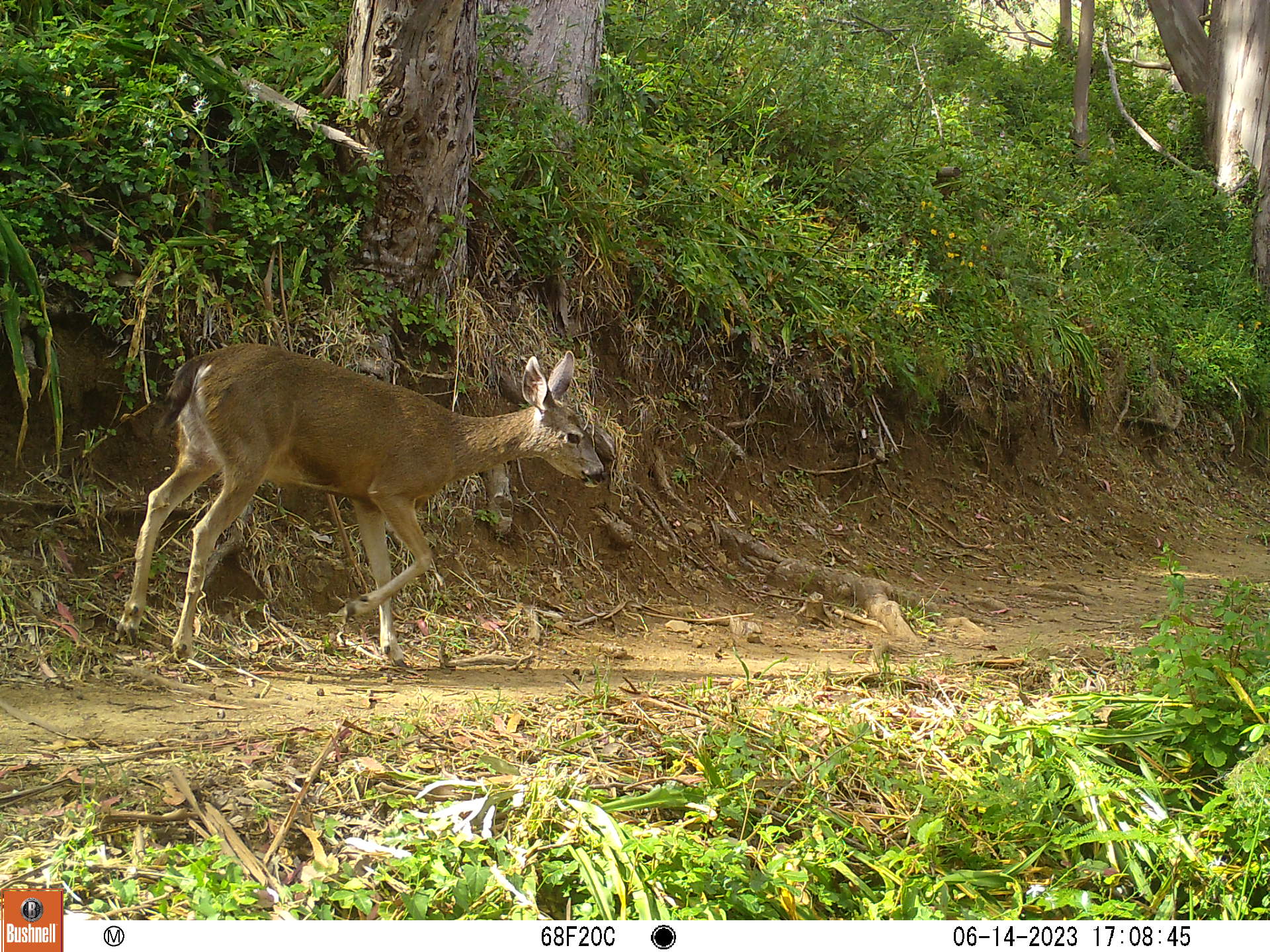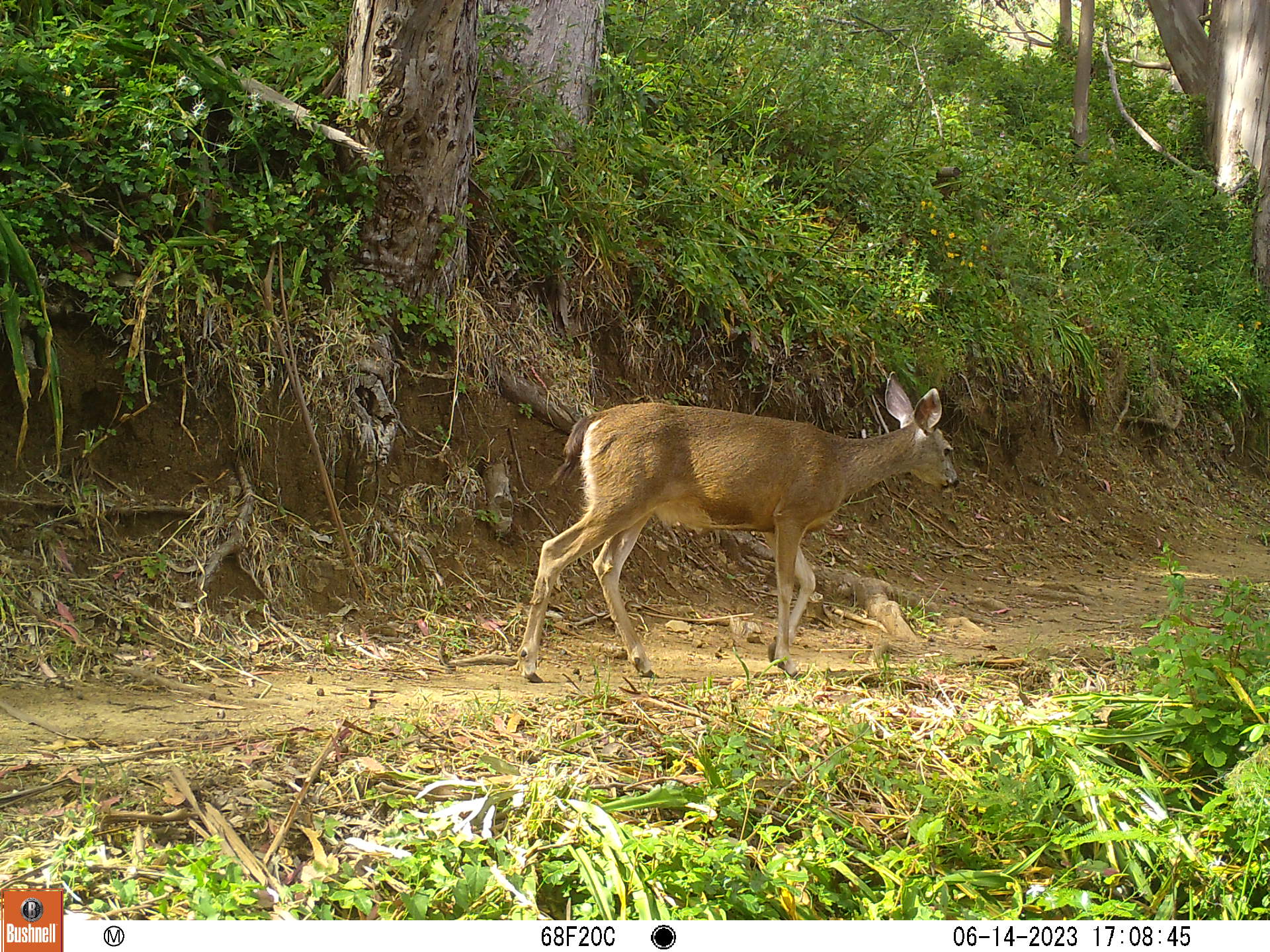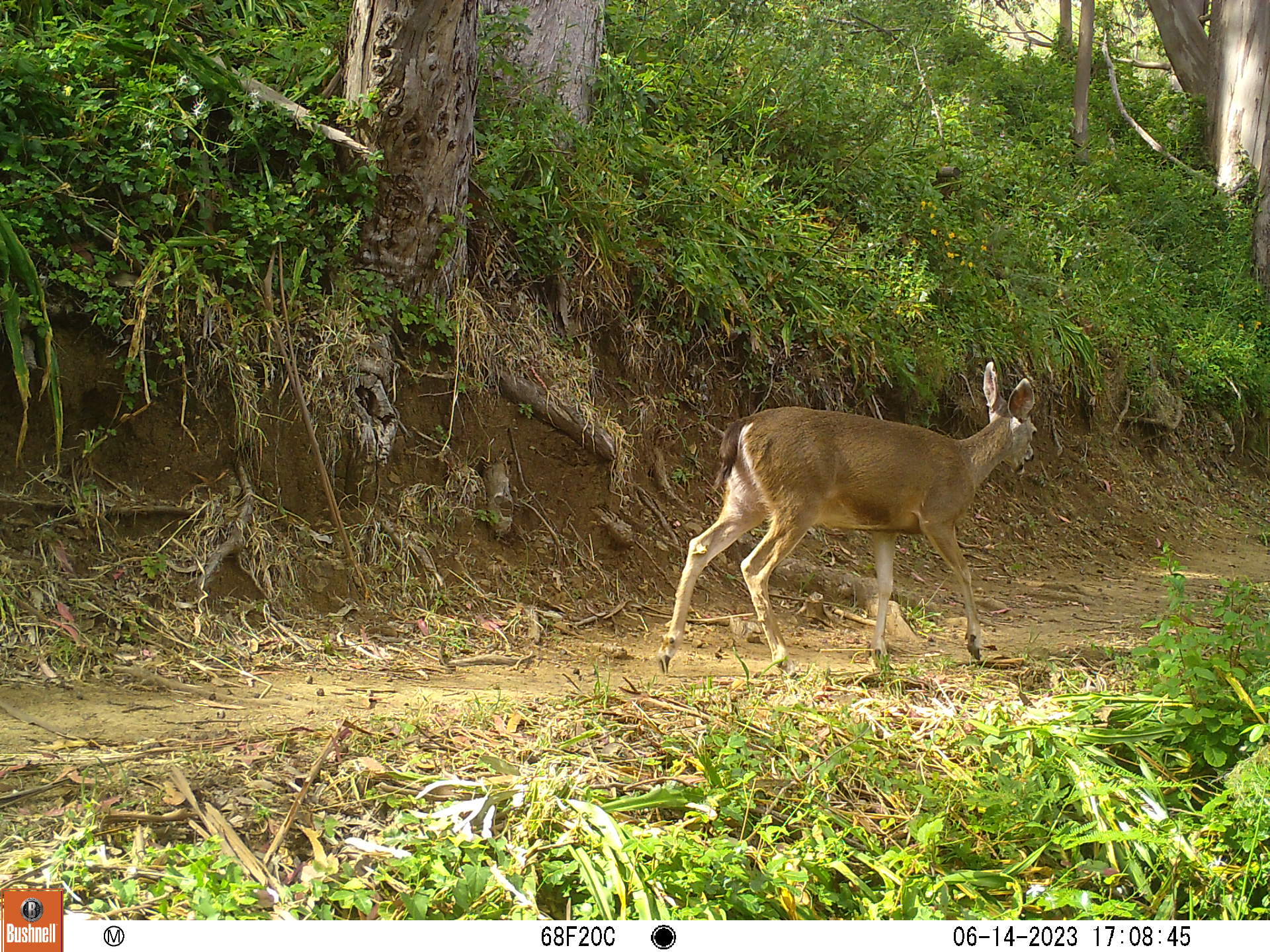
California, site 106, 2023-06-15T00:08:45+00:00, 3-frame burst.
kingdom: Animalia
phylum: Chordata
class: Mammalia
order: Artiodactyla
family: Cervidae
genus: Odocoileus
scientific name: Odocoileus hemionus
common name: mule deer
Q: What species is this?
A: Mule deer (Odocoileus hemionus).